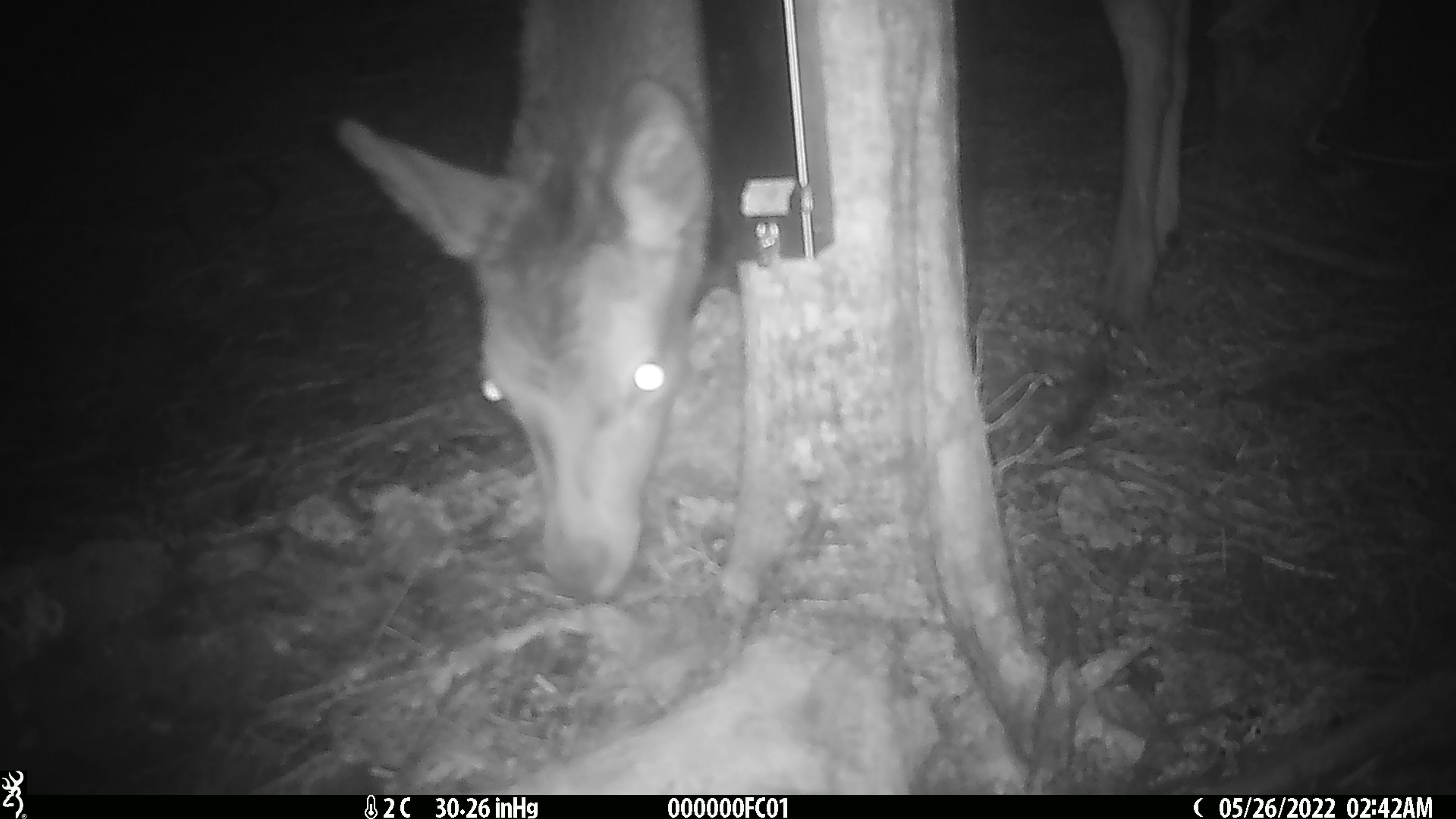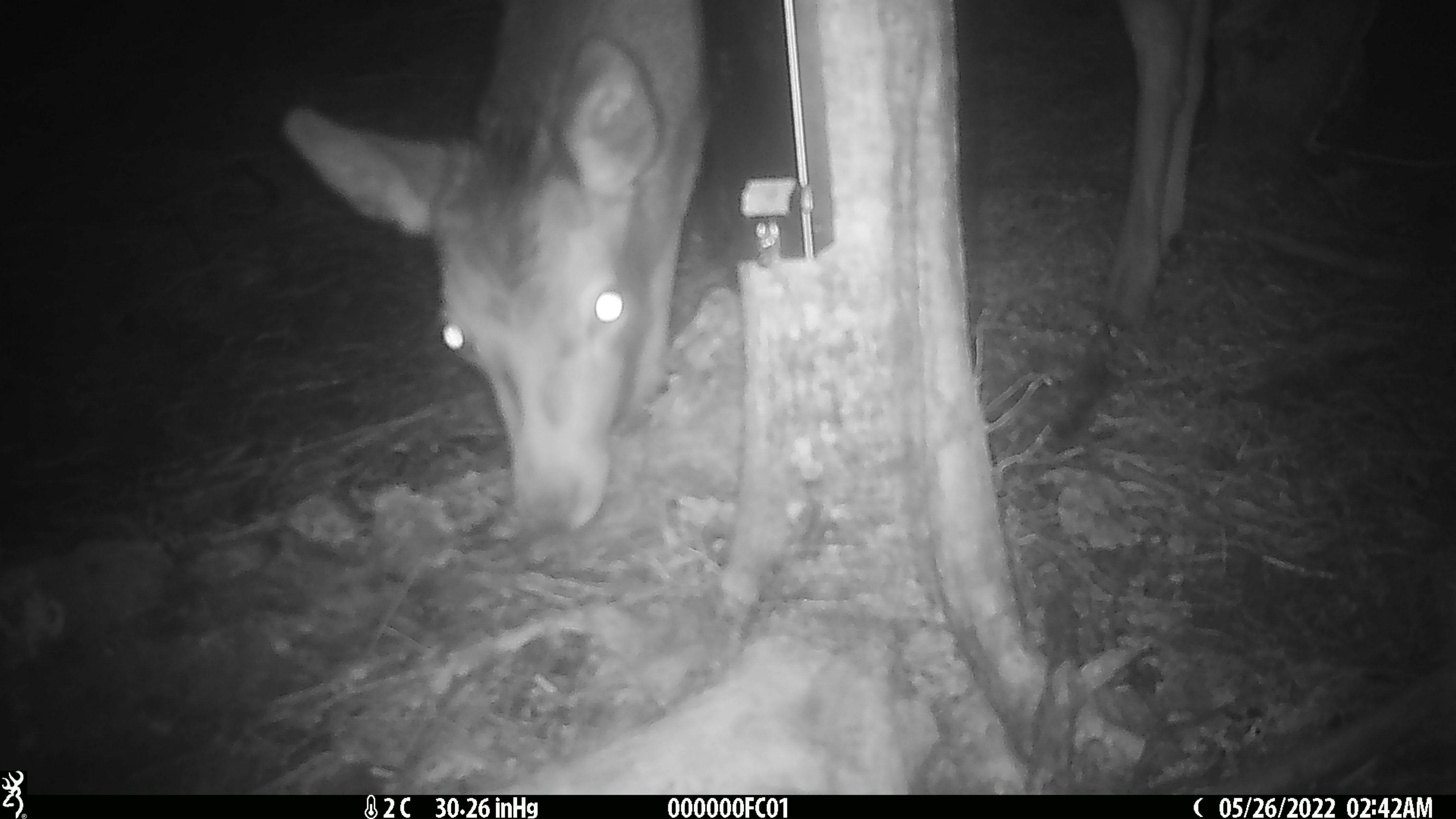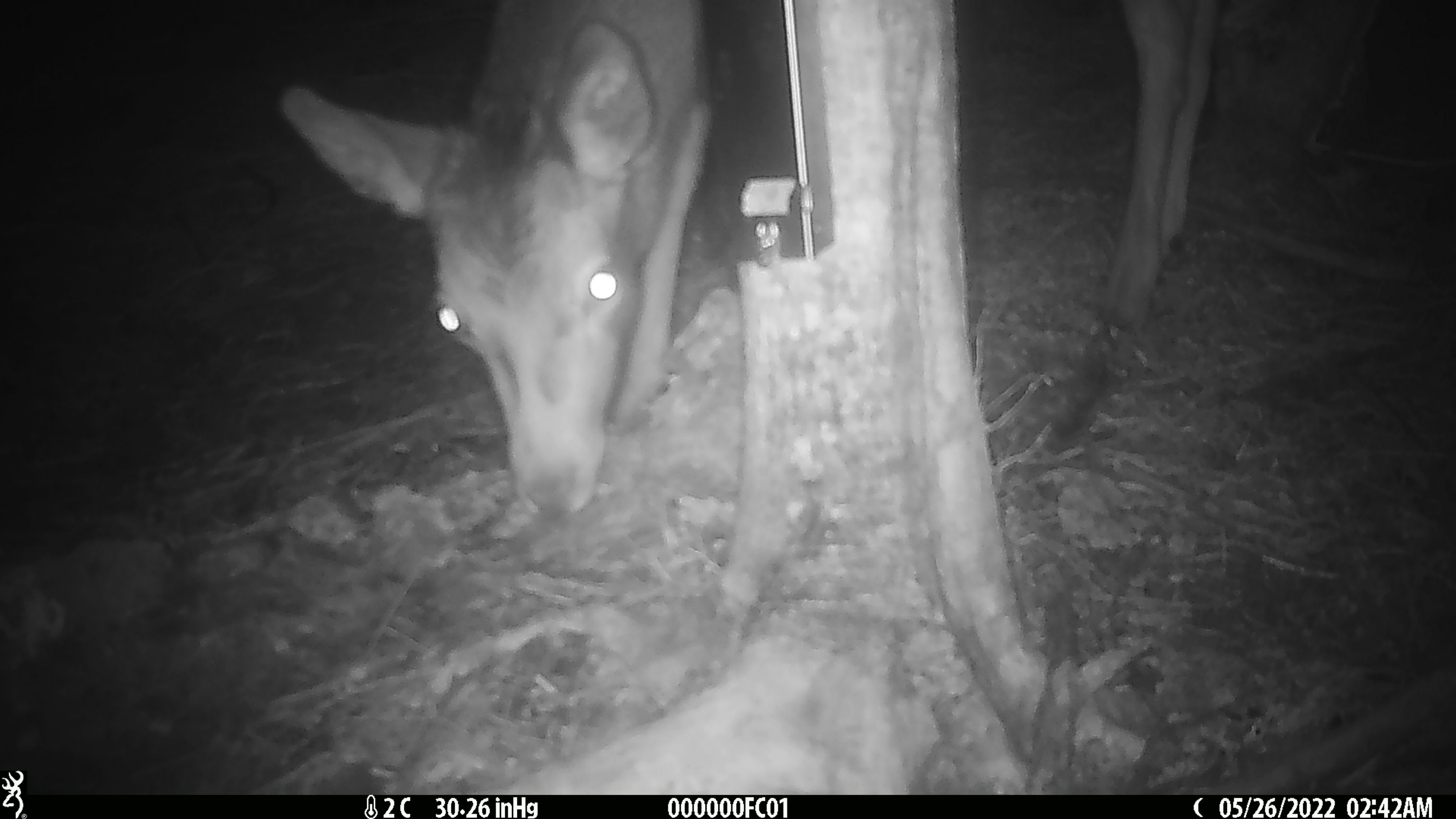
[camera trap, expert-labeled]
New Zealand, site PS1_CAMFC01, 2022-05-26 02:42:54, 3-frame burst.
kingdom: Animalia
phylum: Chordata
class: Mammalia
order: Artiodactyla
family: Cervidae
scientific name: Cervidae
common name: deer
Deer (Cervidae).